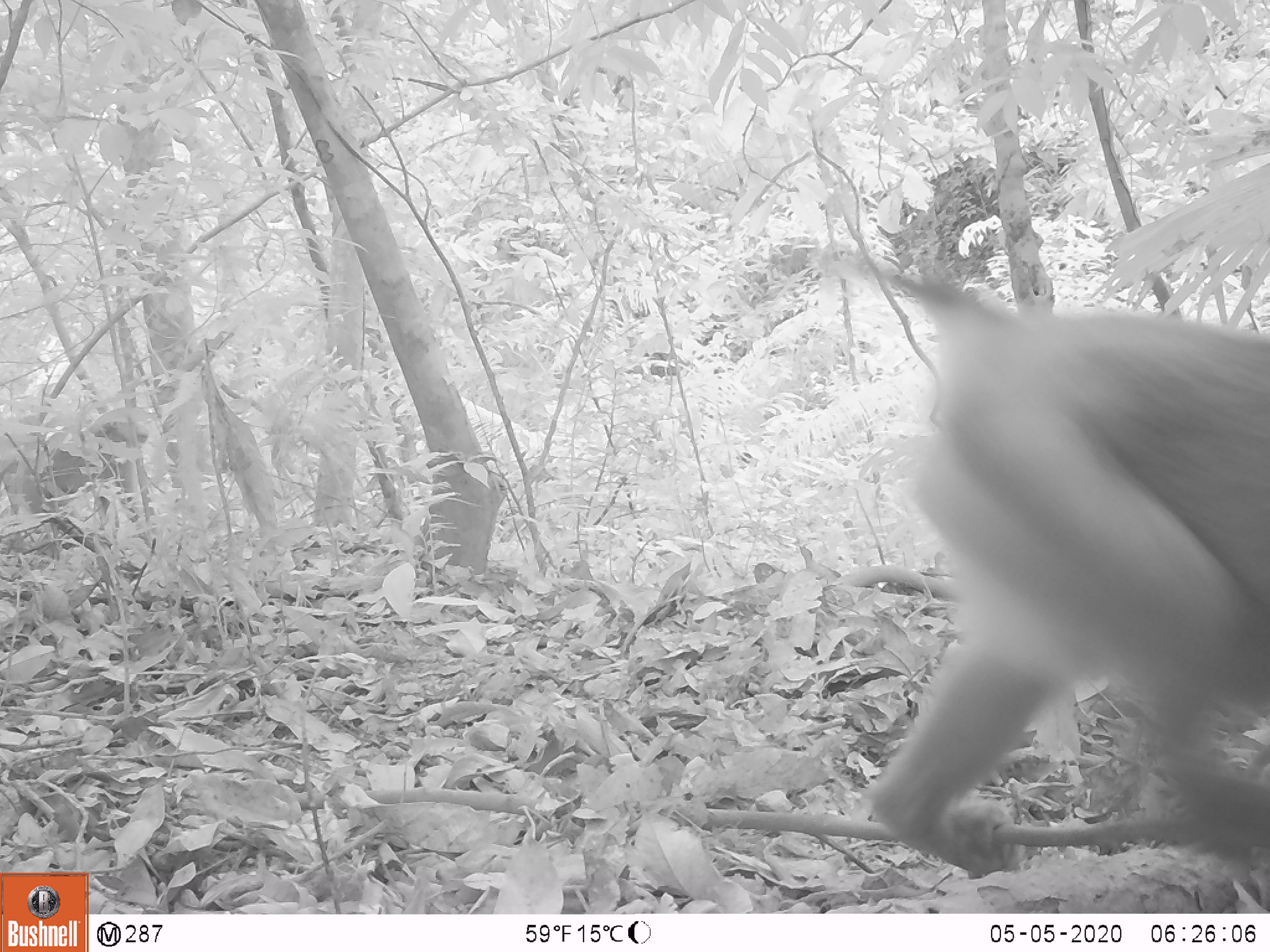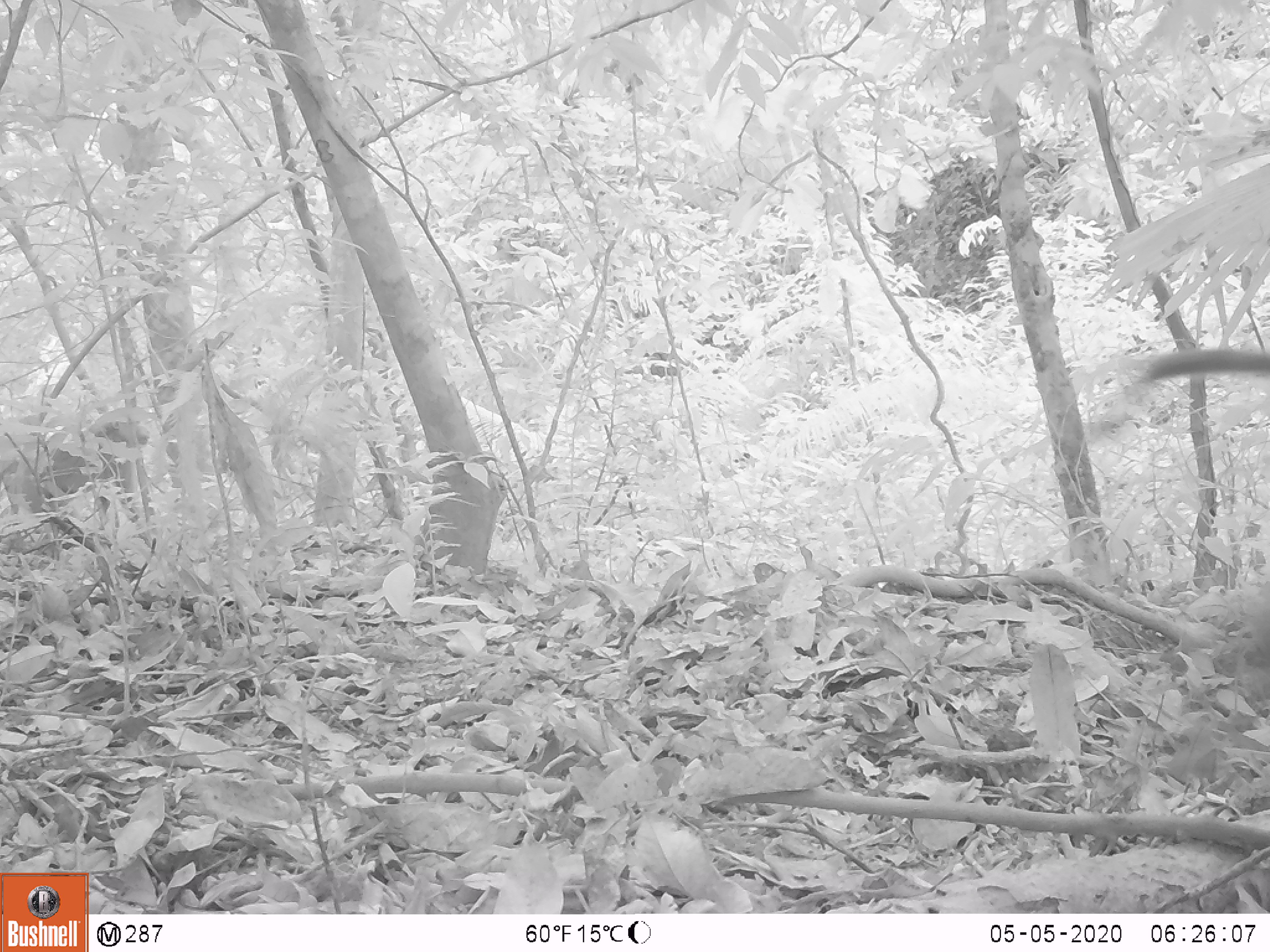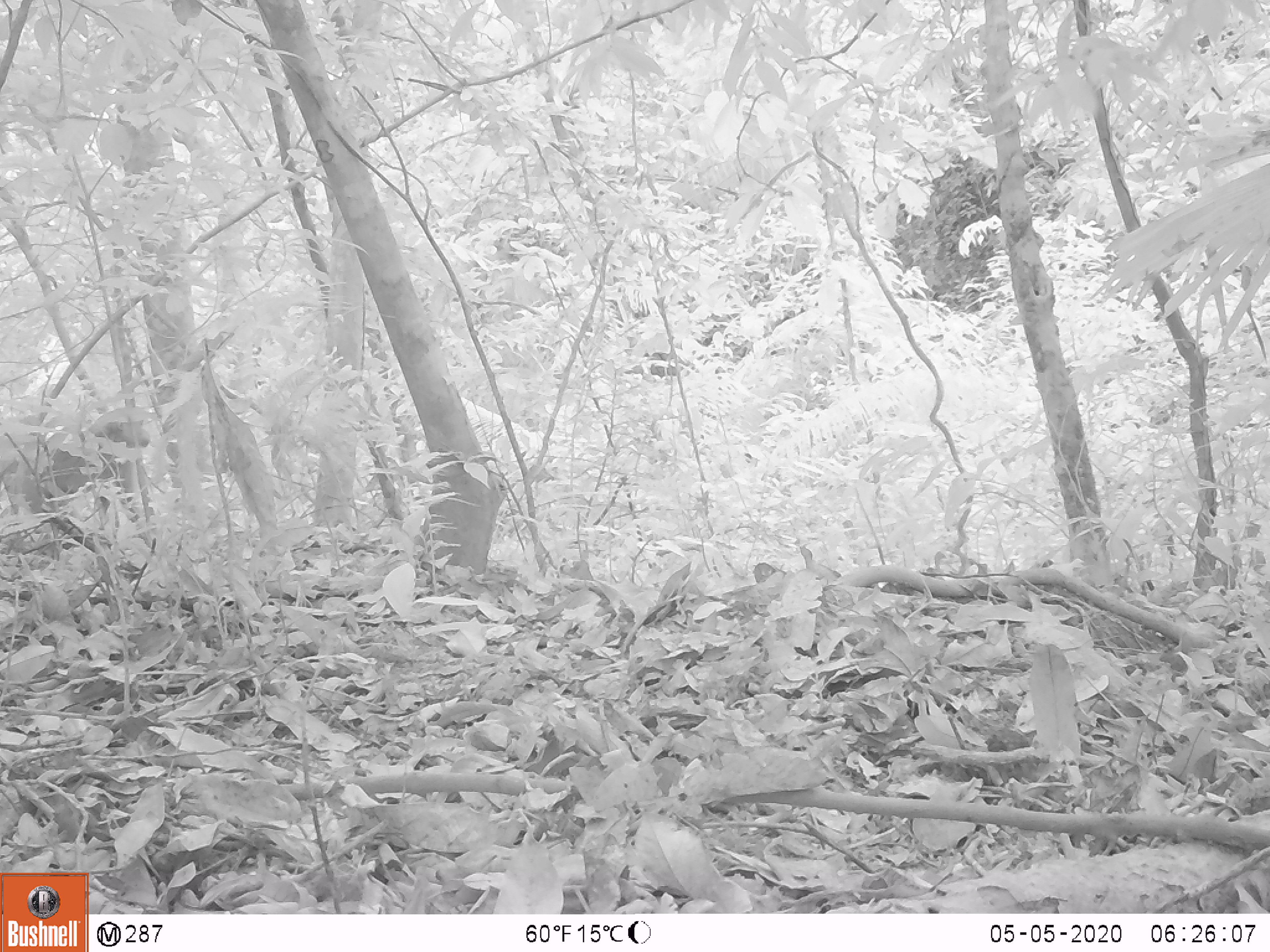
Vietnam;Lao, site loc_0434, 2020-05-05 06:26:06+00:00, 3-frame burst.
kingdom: Animalia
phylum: Chordata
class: Mammalia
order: Primates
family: Cercopithecidae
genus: Macaca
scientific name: Macaca nemestrina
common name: pig-tailed macaque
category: pig tailed macaque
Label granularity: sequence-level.